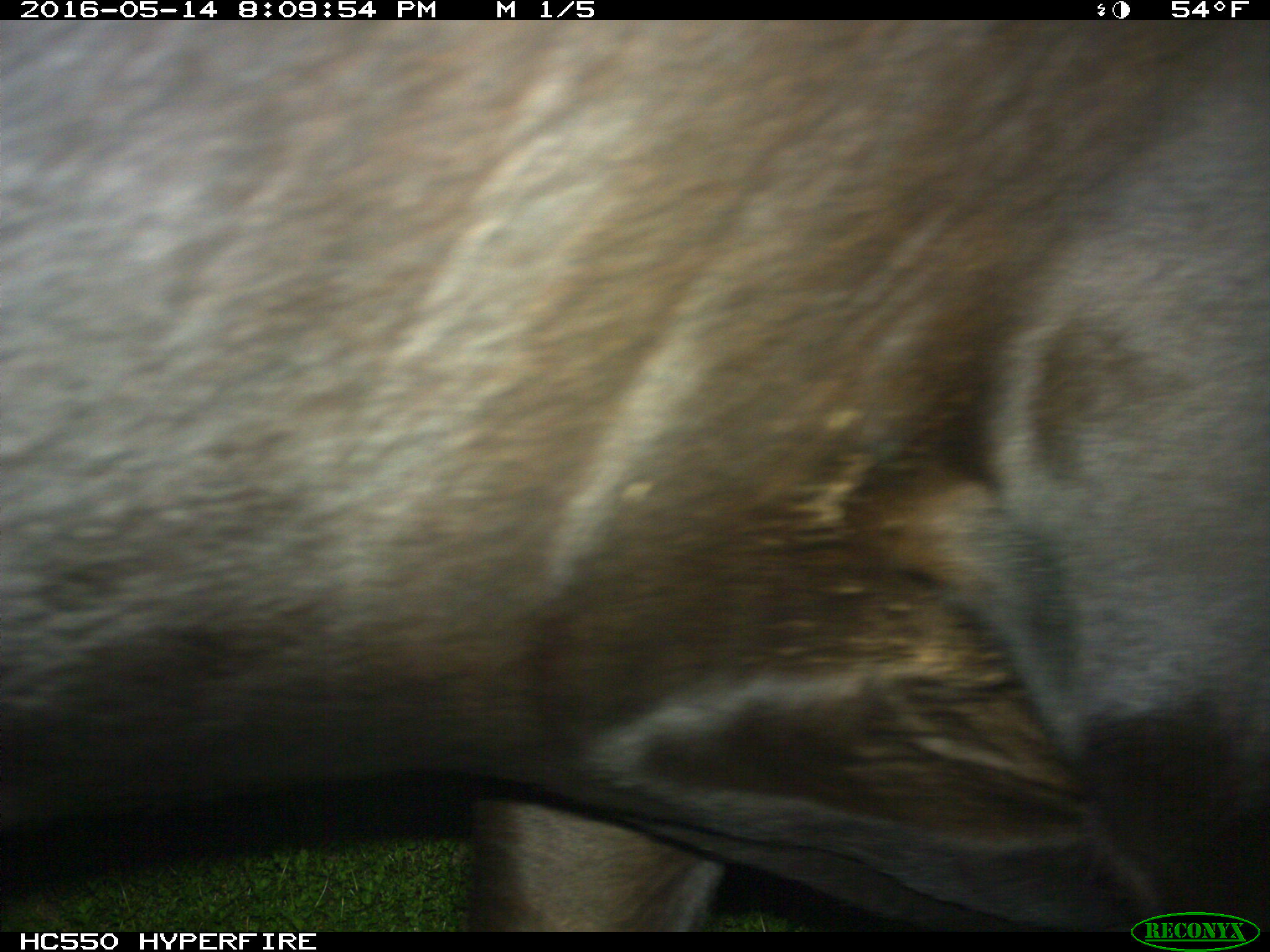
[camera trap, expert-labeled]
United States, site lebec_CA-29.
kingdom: Animalia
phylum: Chordata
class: Mammalia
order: Artiodactyla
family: Bovidae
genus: Bos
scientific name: Bos taurus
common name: domestic cow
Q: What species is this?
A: Bos taurus (domestic cow).